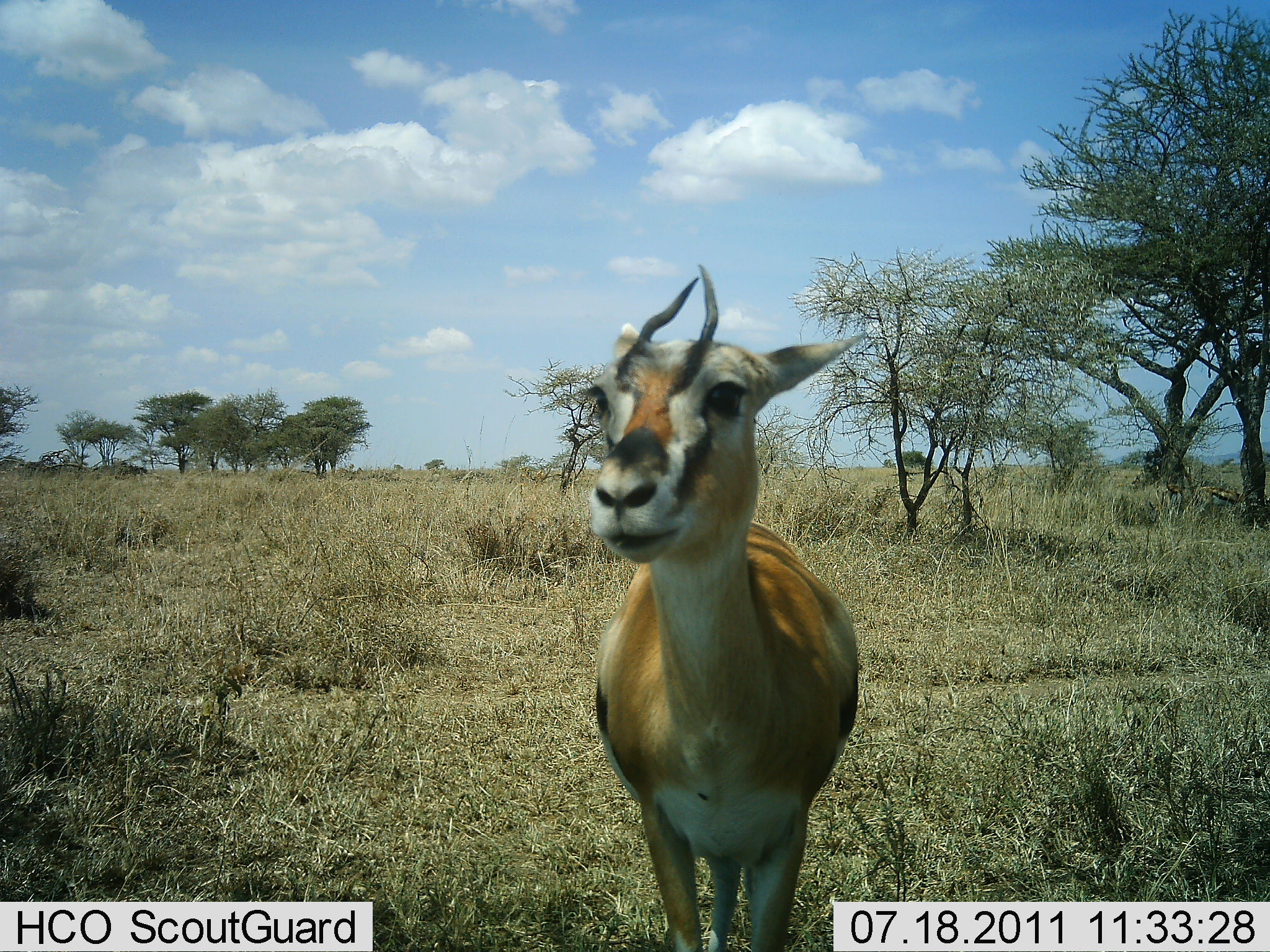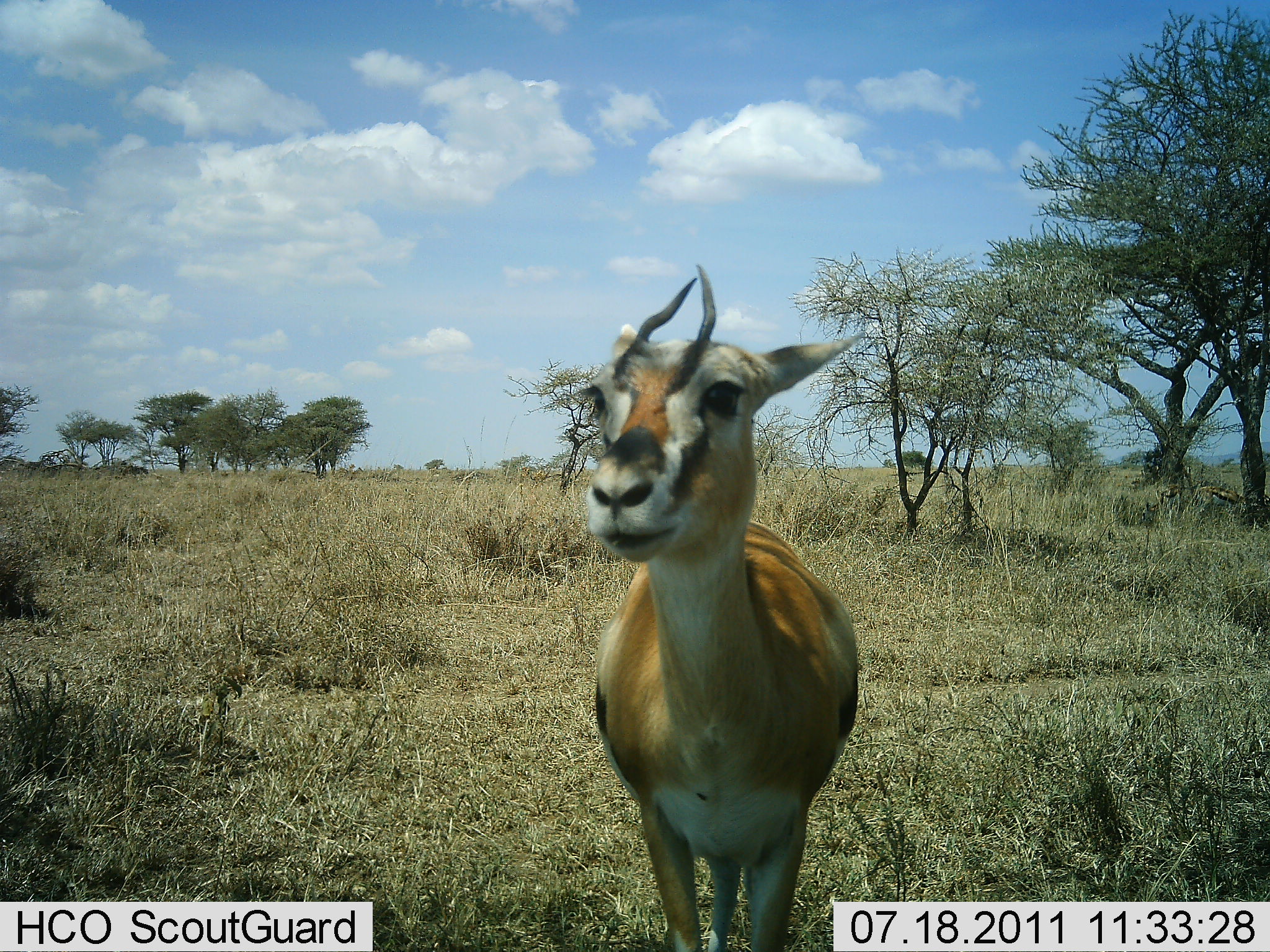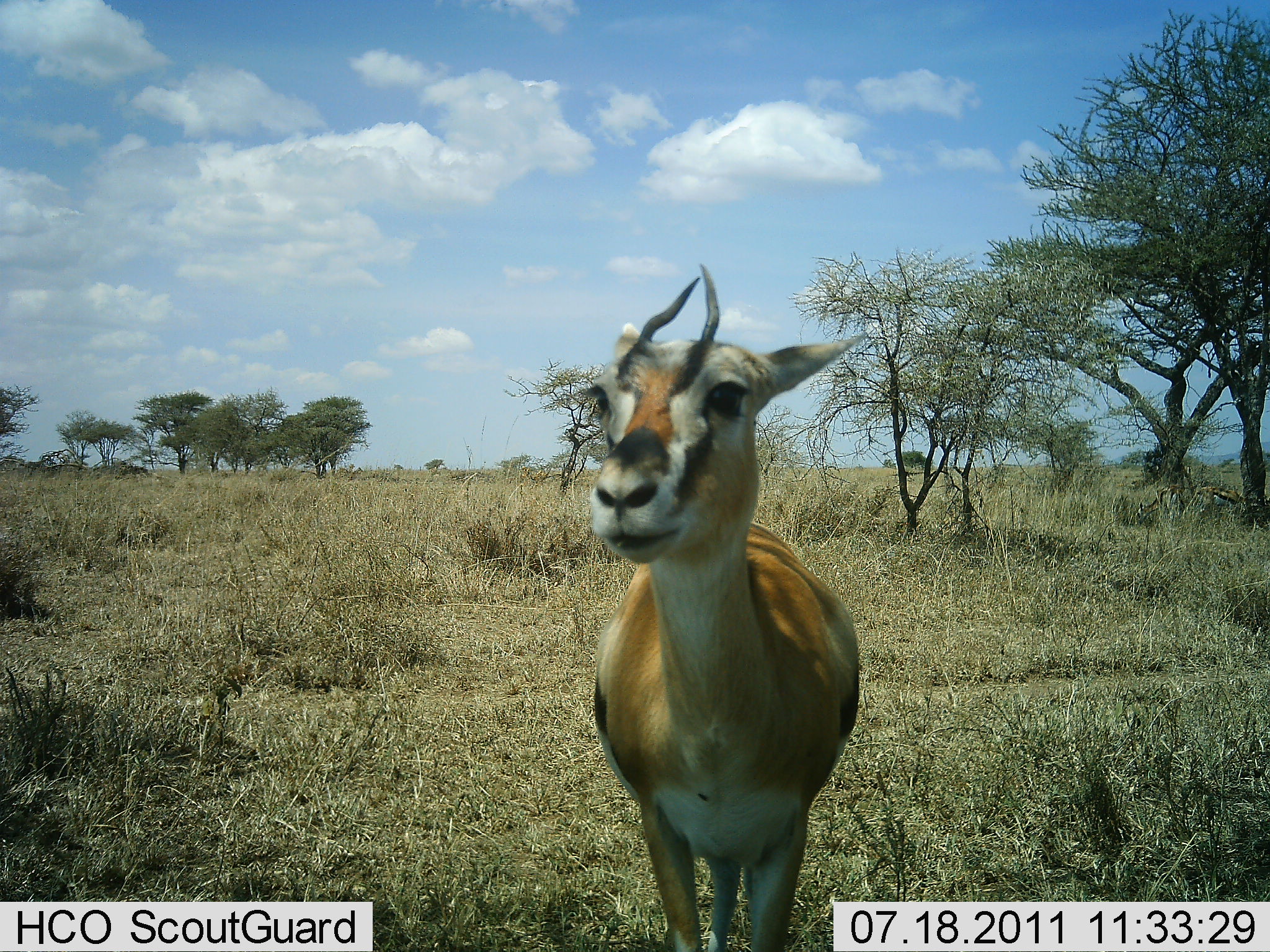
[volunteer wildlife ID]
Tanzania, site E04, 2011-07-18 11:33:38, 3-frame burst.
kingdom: Animalia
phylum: Chordata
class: Mammalia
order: Artiodactyla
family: Bovidae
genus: Eudorcas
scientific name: Eudorcas thomsonii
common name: thomson's gazelle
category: gazellethomsons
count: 1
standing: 100%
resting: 0%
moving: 0%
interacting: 9%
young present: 0%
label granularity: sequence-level